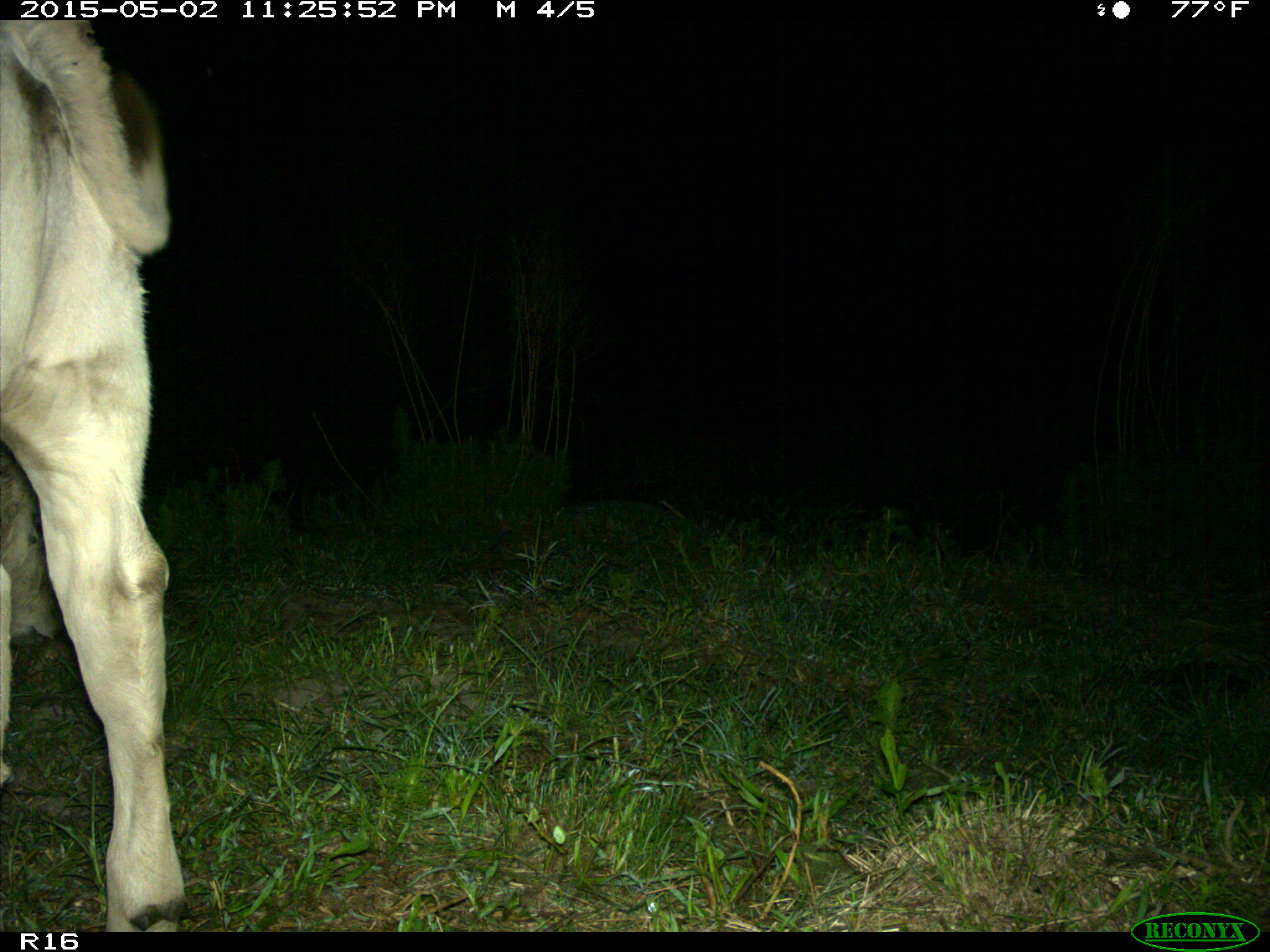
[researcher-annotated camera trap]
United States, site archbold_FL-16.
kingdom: Animalia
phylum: Chordata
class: Mammalia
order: Artiodactyla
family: Bovidae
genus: Bos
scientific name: Bos taurus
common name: domestic cow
Bos taurus (domestic cow).